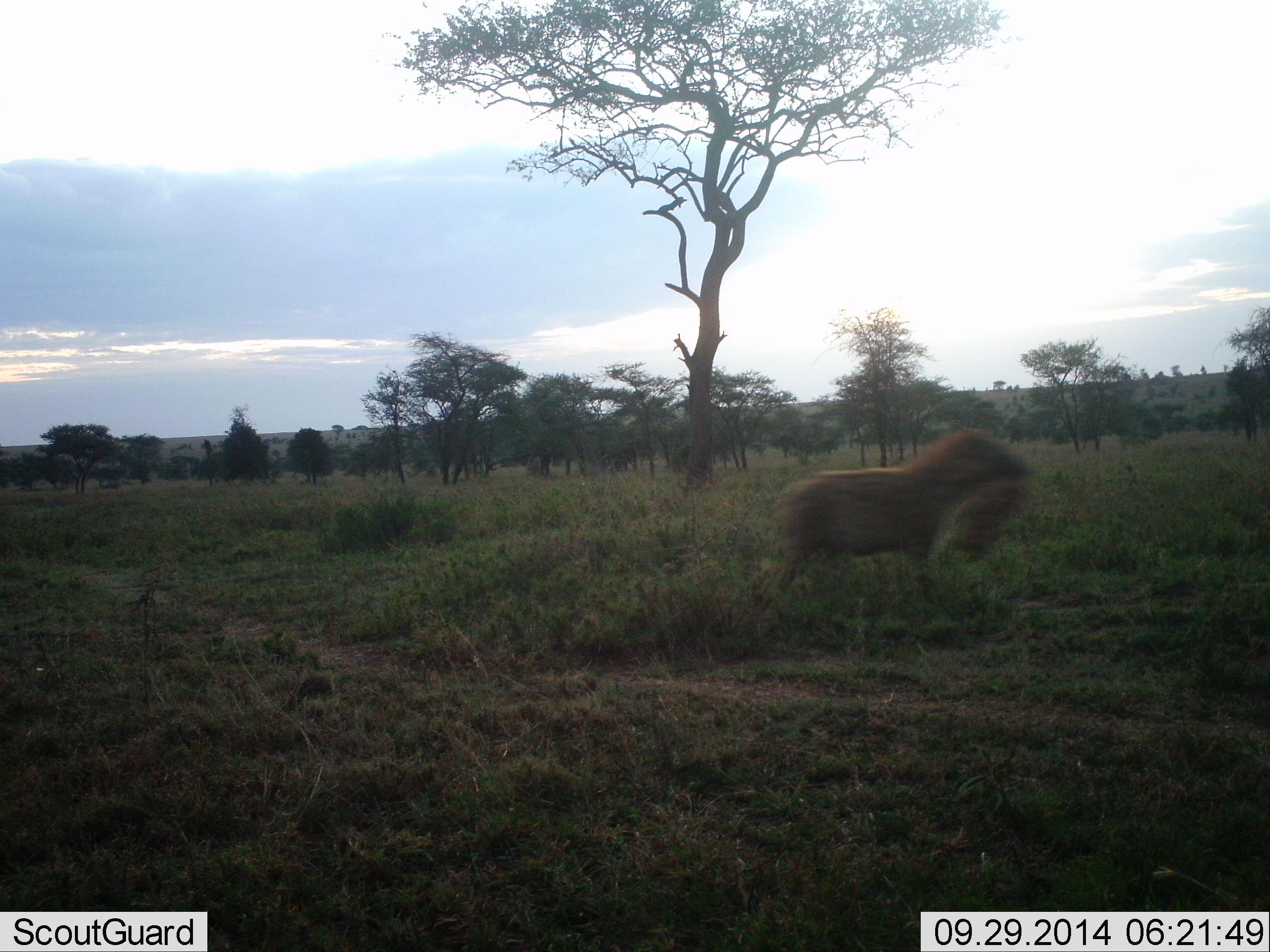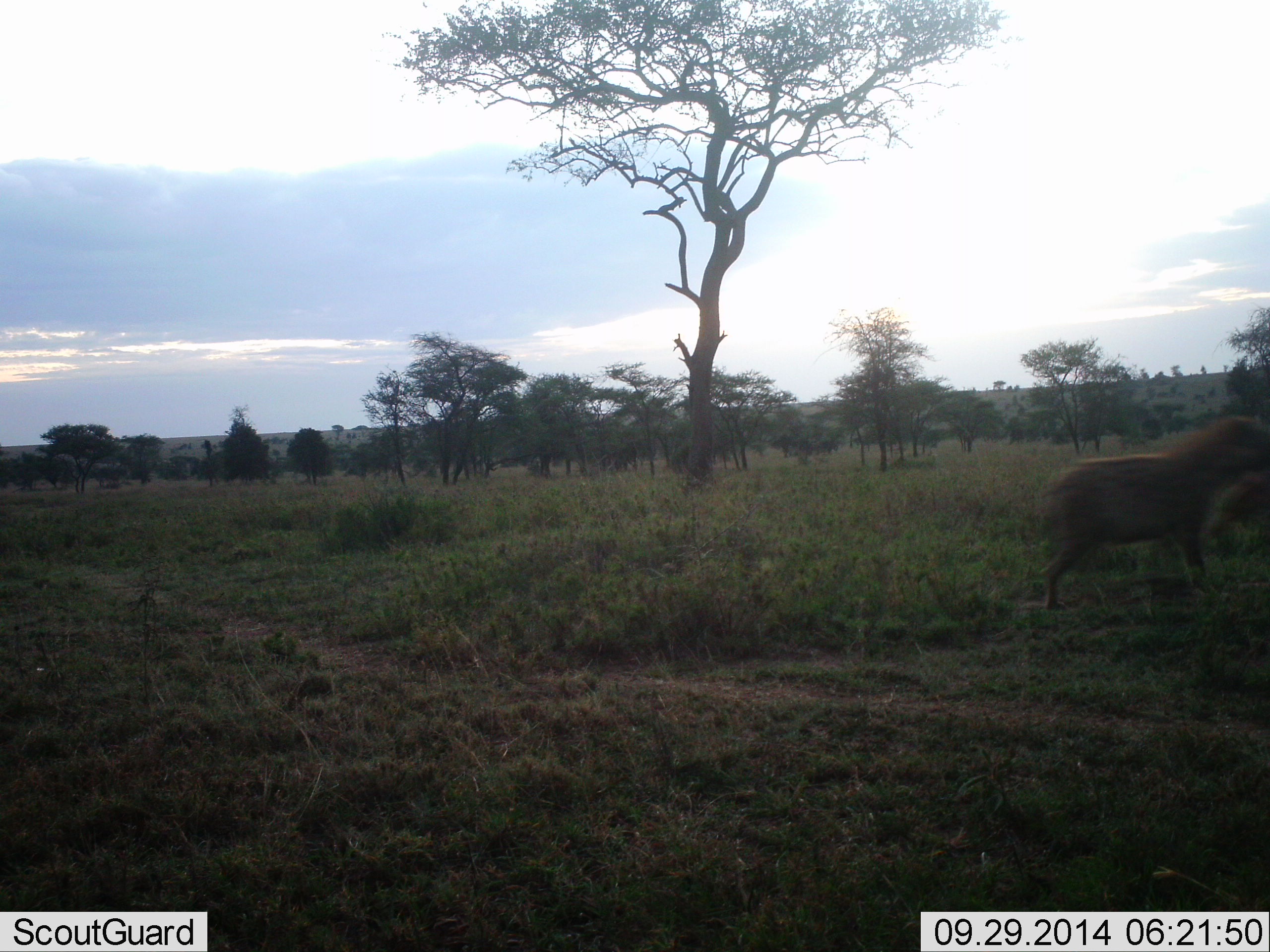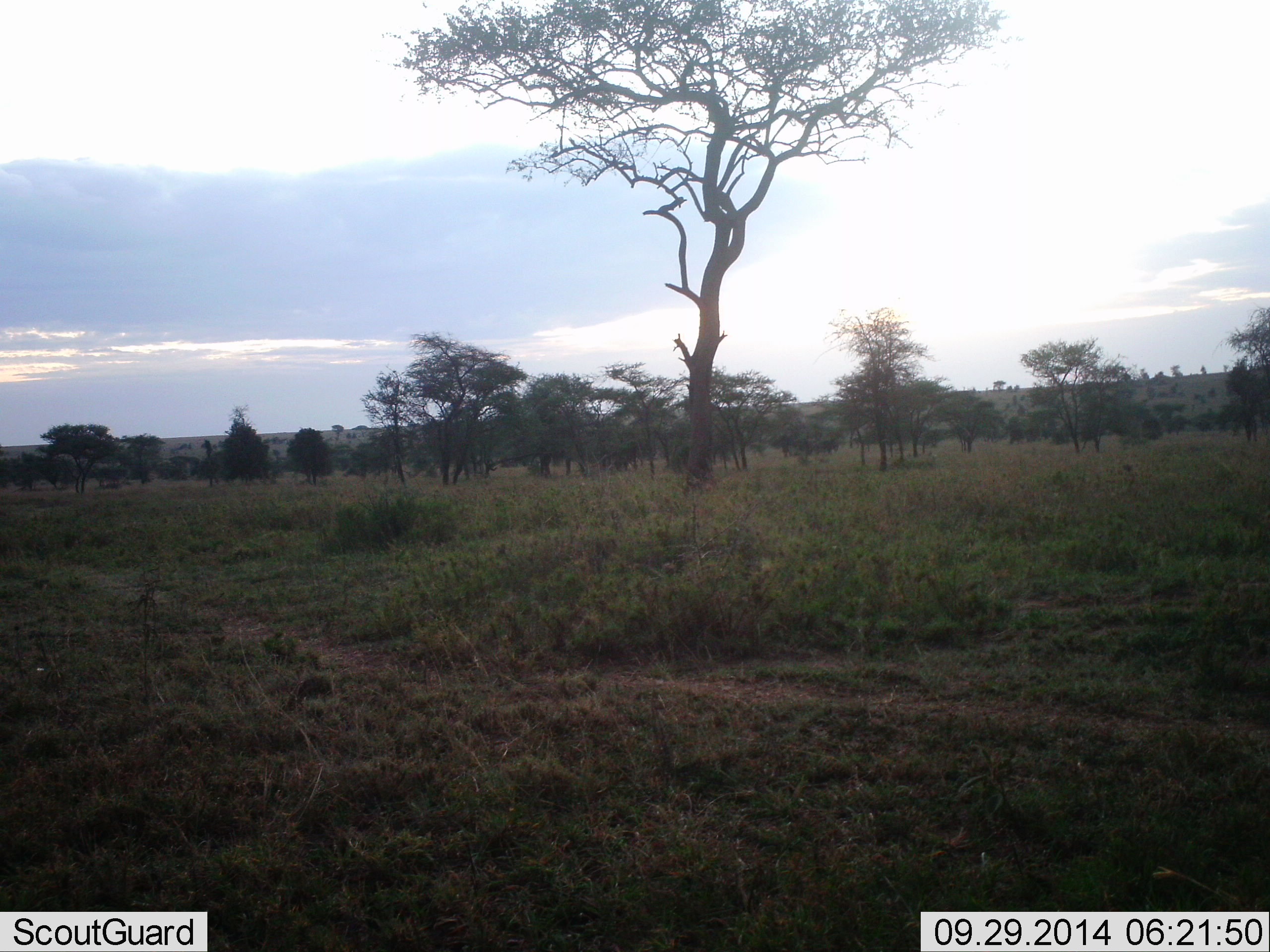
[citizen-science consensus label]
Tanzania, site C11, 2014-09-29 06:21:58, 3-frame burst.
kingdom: Animalia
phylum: Chordata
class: Mammalia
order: Carnivora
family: Hyaenidae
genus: Crocuta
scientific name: Crocuta crocuta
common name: spotted hyena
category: hyenaspotted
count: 1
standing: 0%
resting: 0%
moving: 100%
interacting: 30%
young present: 10%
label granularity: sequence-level